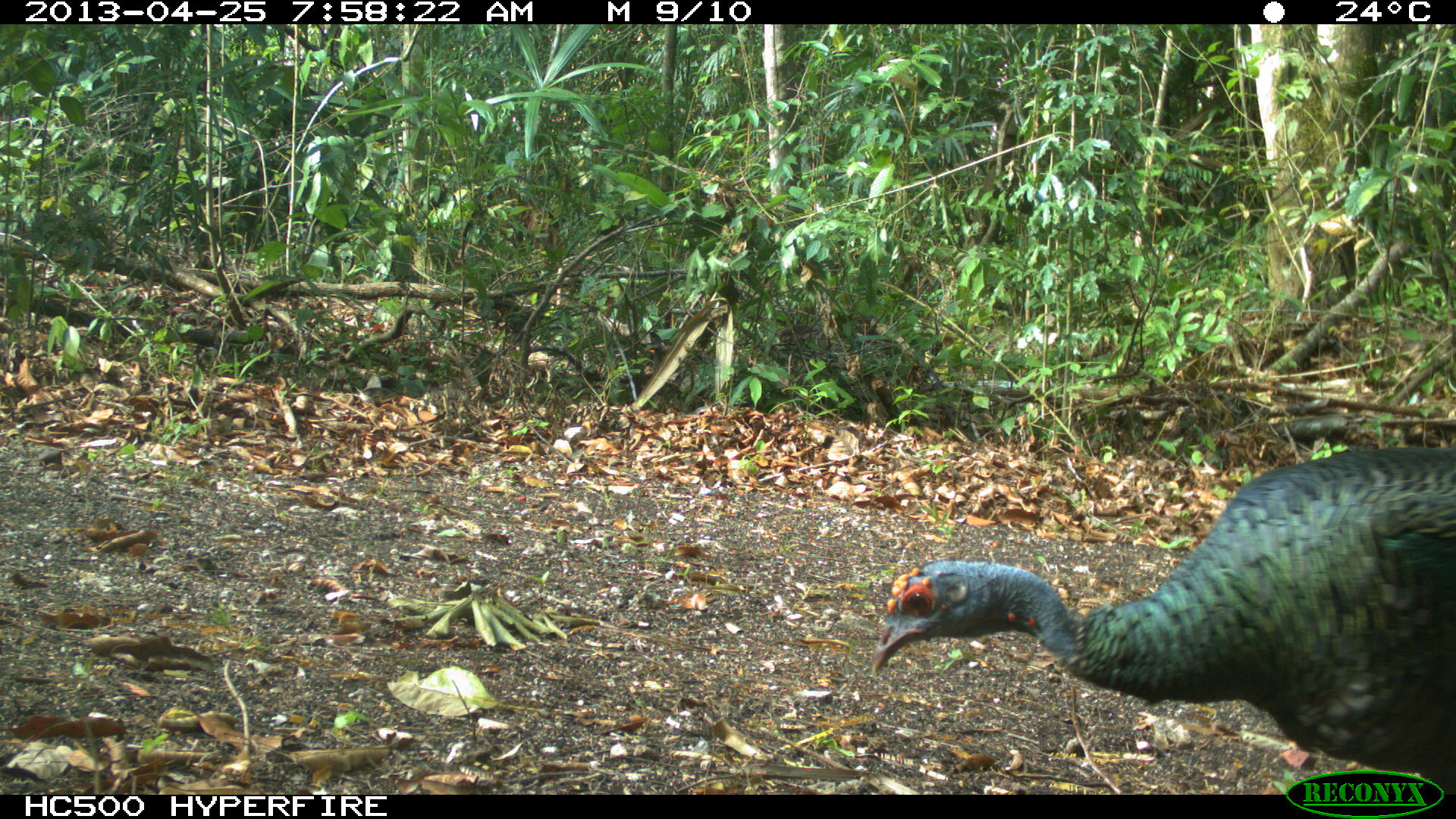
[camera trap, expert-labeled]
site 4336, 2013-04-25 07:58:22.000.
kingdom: Animalia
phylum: Chordata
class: Aves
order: Galliformes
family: Phasianidae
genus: Meleagris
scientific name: Meleagris ocellata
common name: ocellated turkey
Meleagris ocellata (ocellated turkey), count 1.